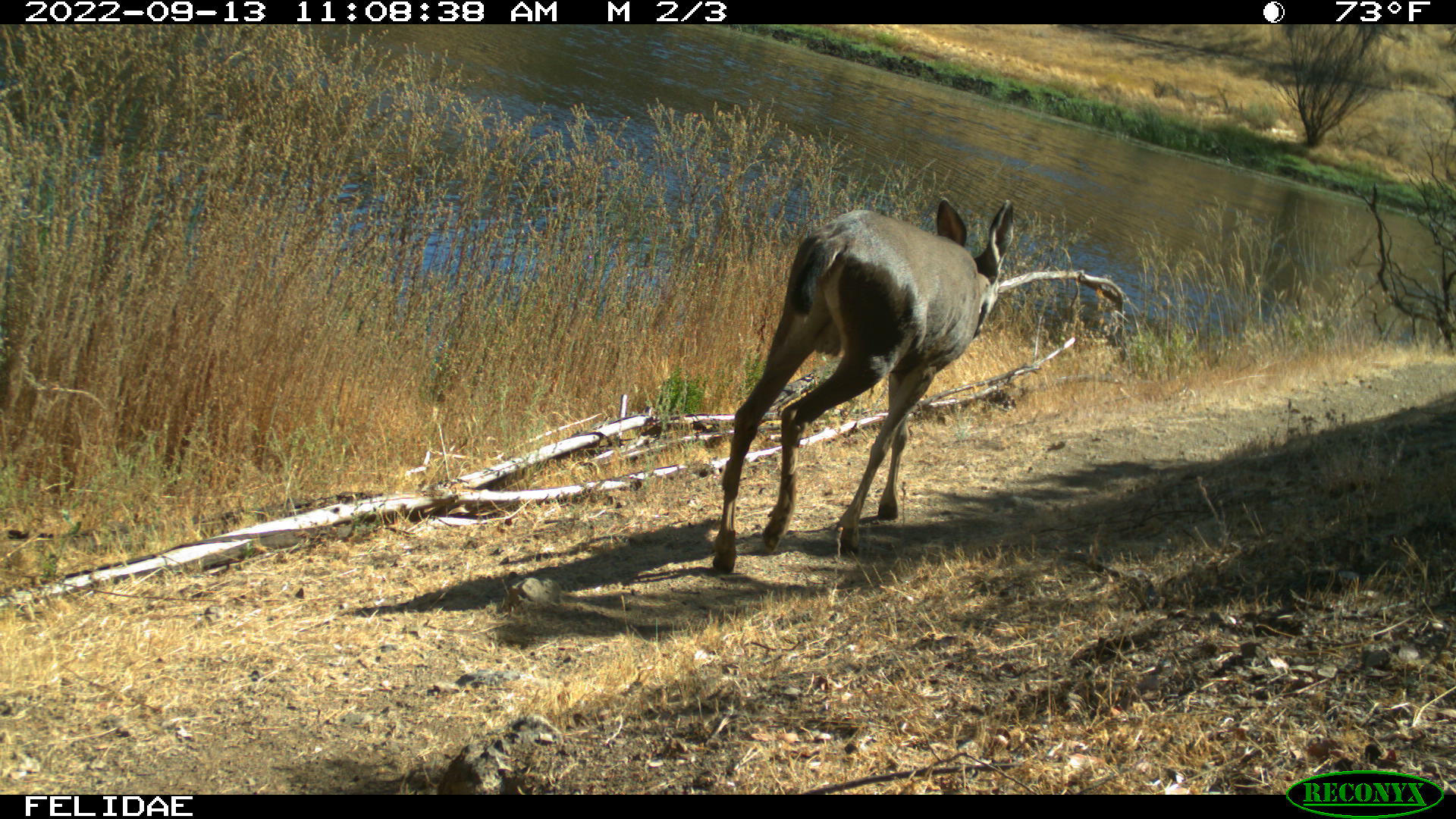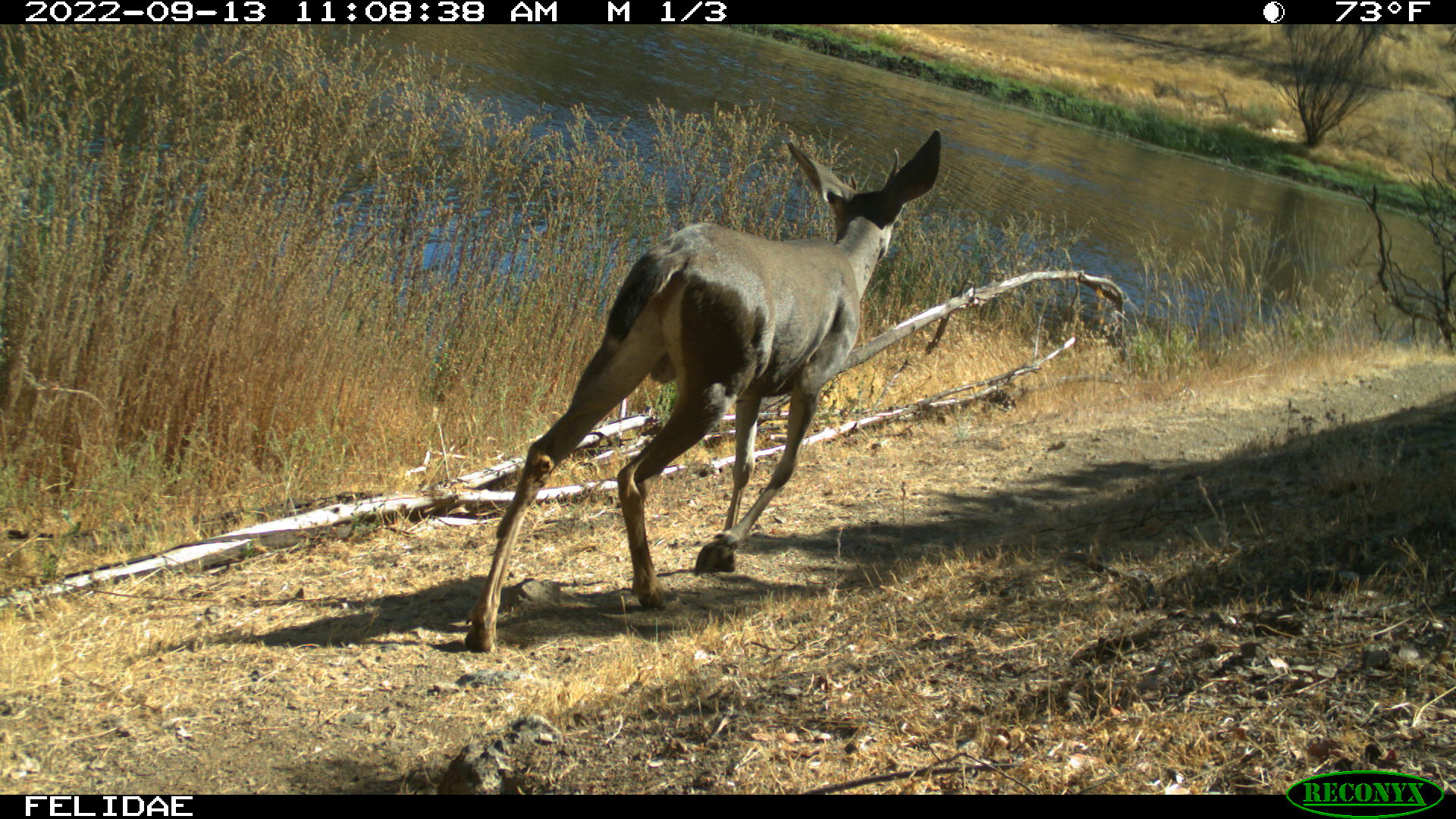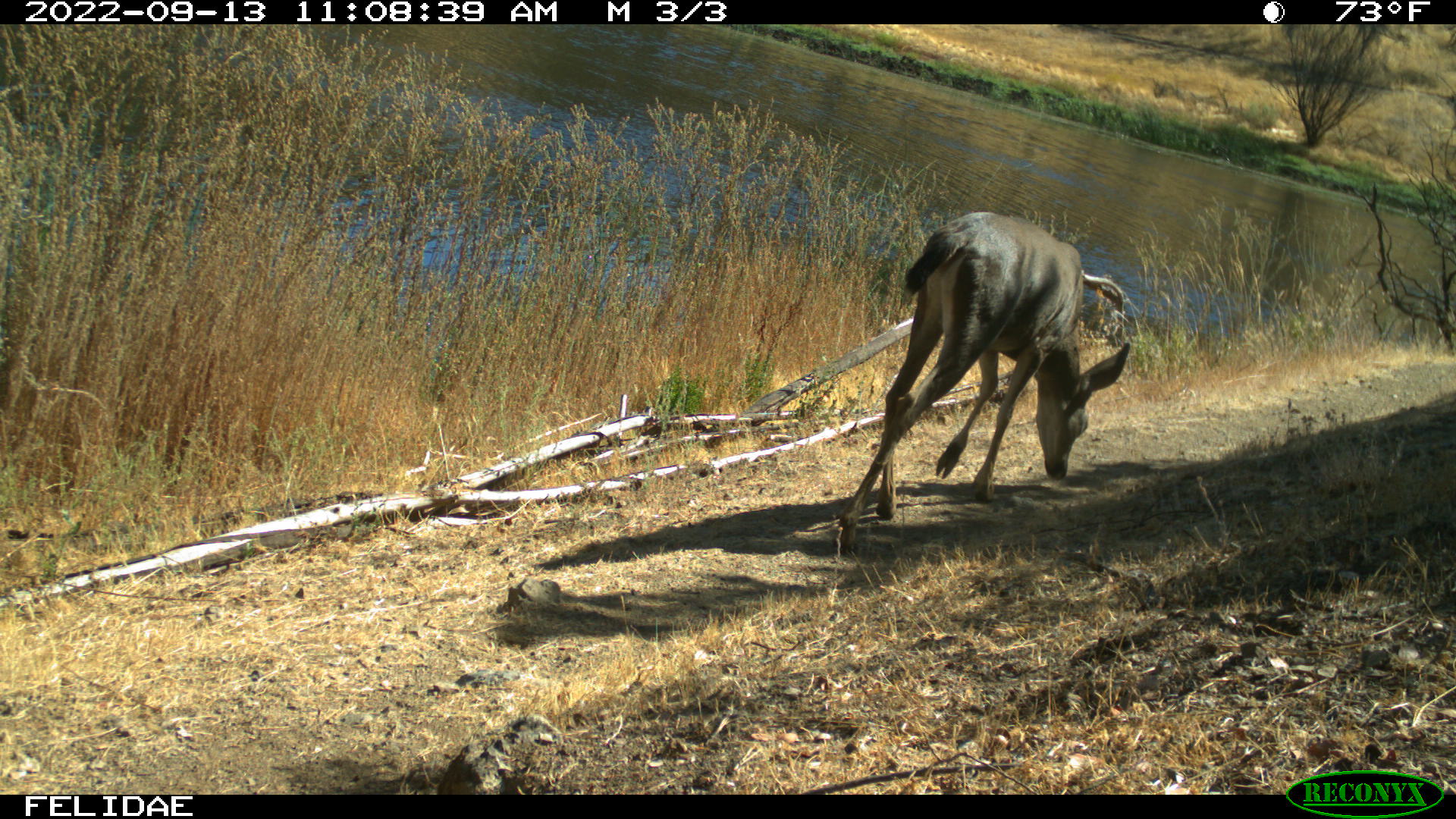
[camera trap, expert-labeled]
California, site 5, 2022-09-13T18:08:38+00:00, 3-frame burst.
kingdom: Animalia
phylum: Chordata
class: Mammalia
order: Artiodactyla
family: Cervidae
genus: Odocoileus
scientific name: Odocoileus hemionus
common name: mule deer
Mule deer (Odocoileus hemionus).